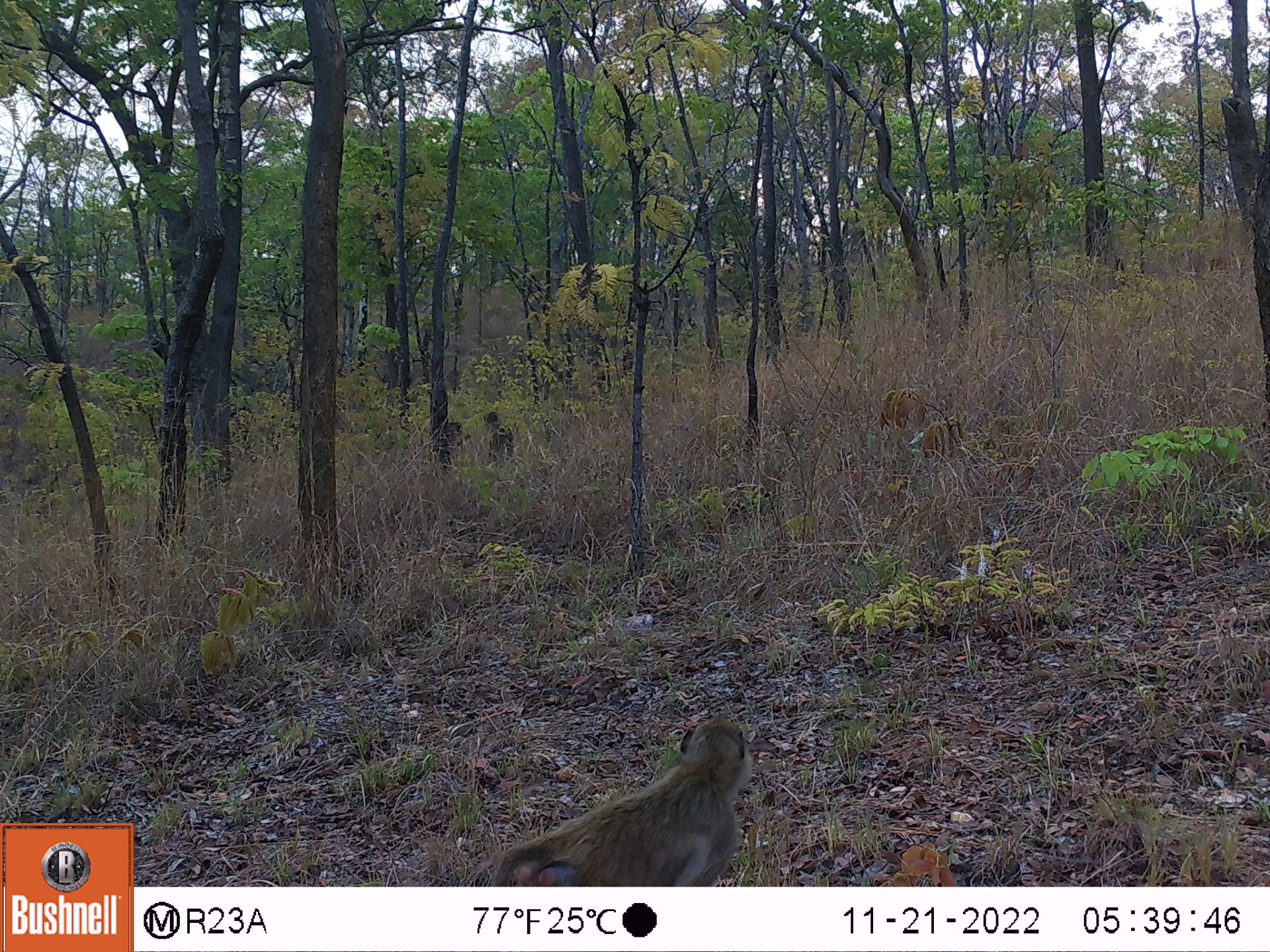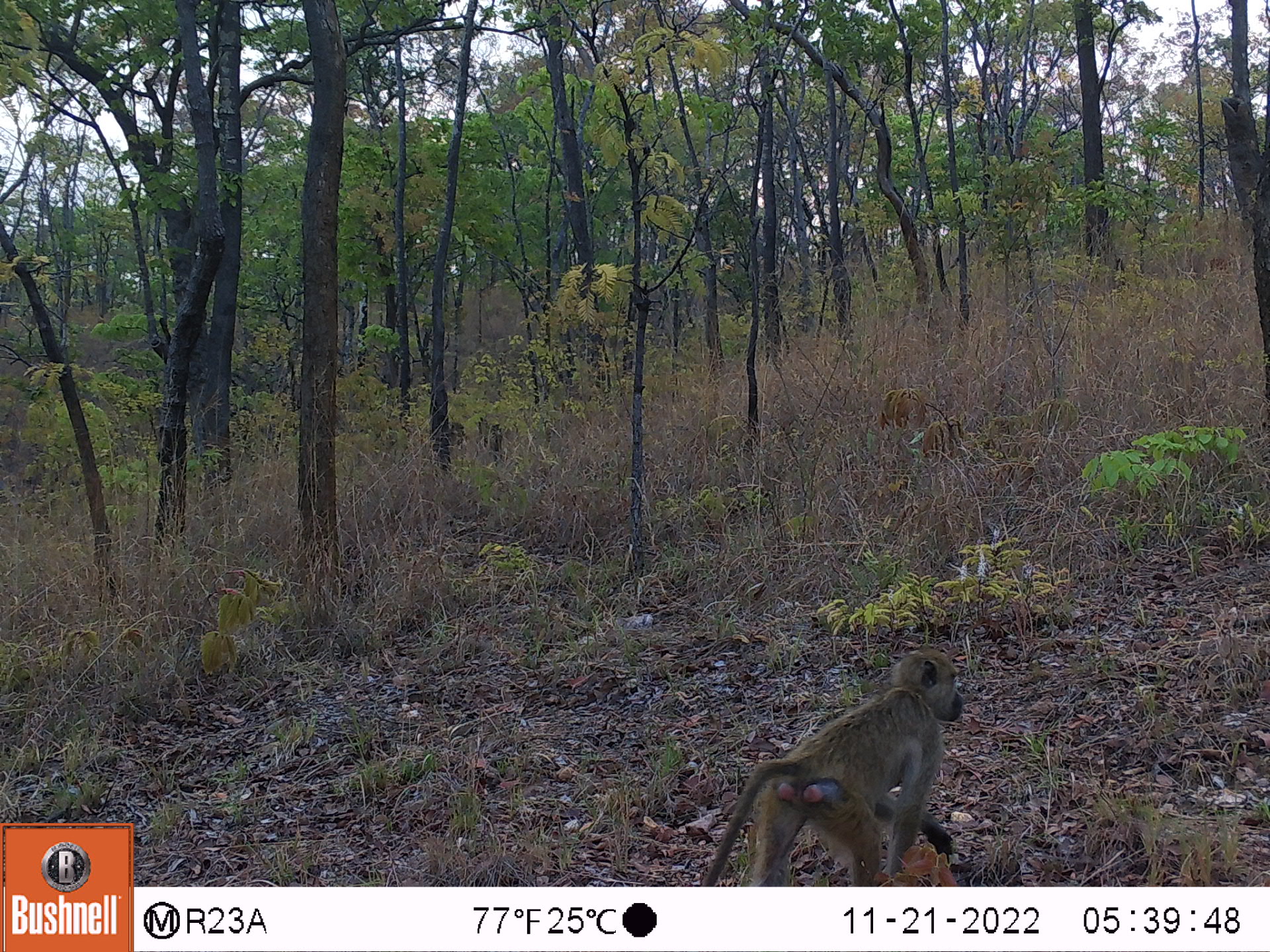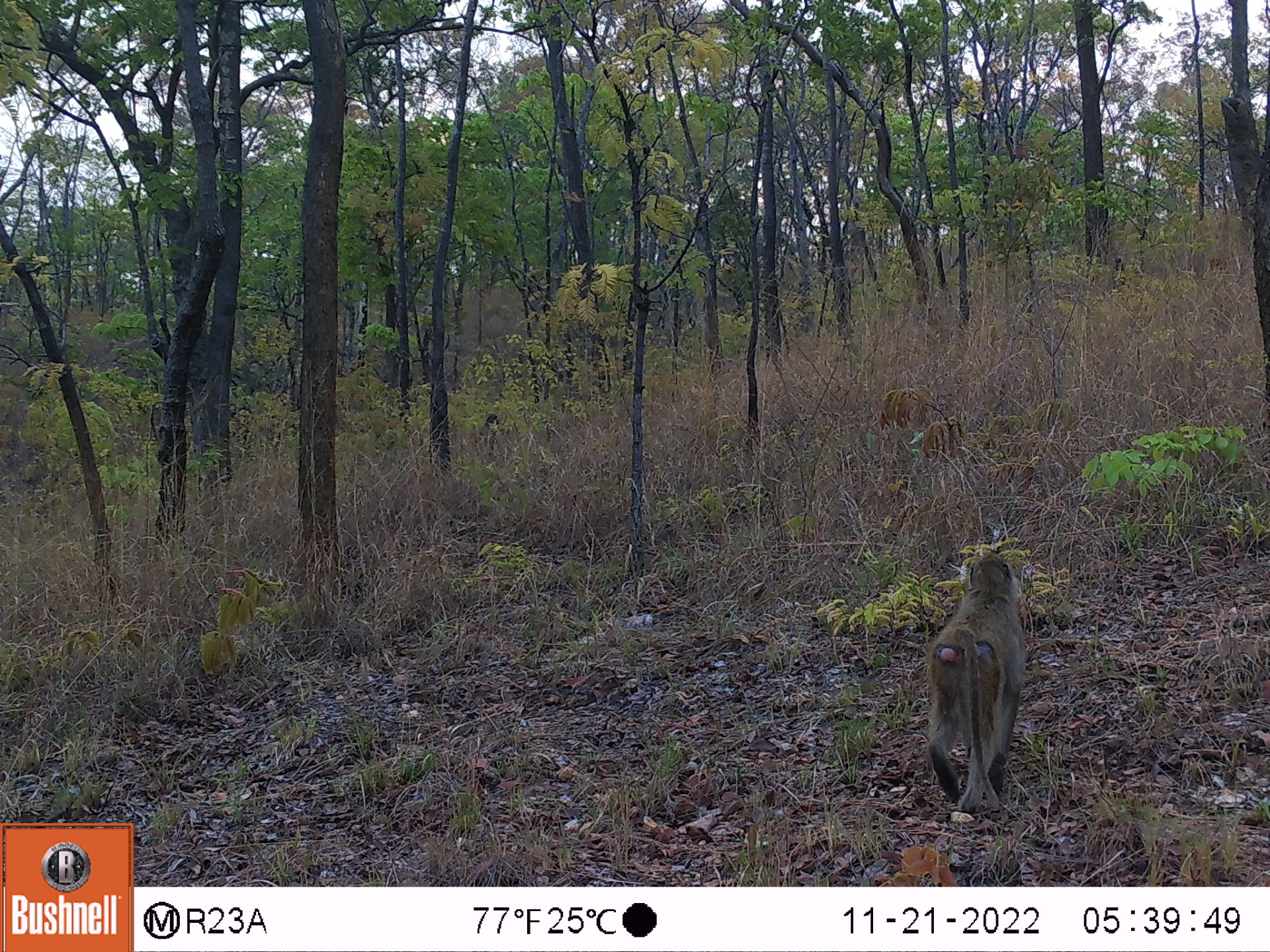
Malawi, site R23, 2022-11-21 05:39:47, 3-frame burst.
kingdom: Animalia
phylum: Chordata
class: Mammalia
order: Primates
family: Cercopithecidae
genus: Papio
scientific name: Papio cynocephalus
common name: yellow baboon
Yellow baboon (Papio cynocephalus), count 1.